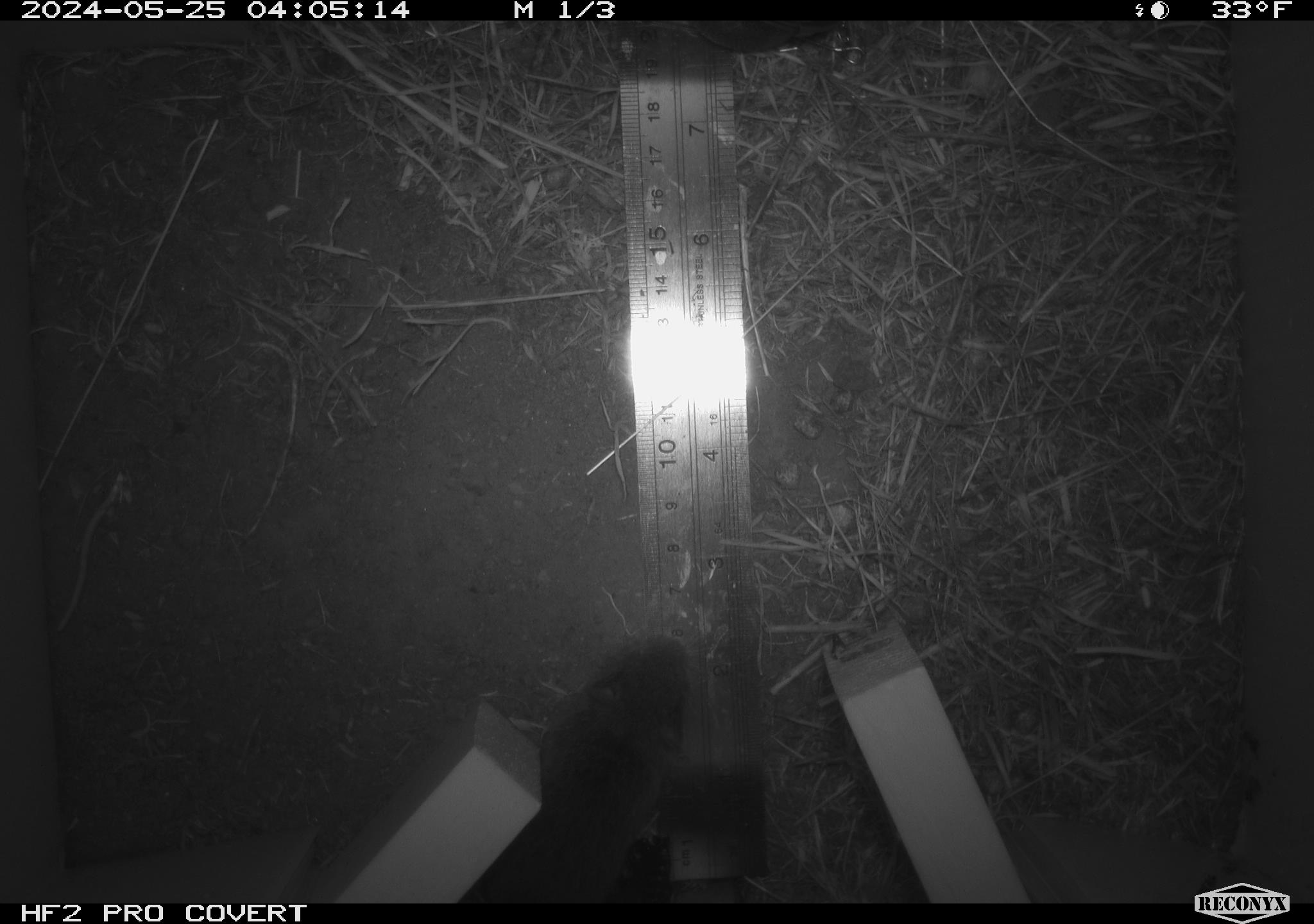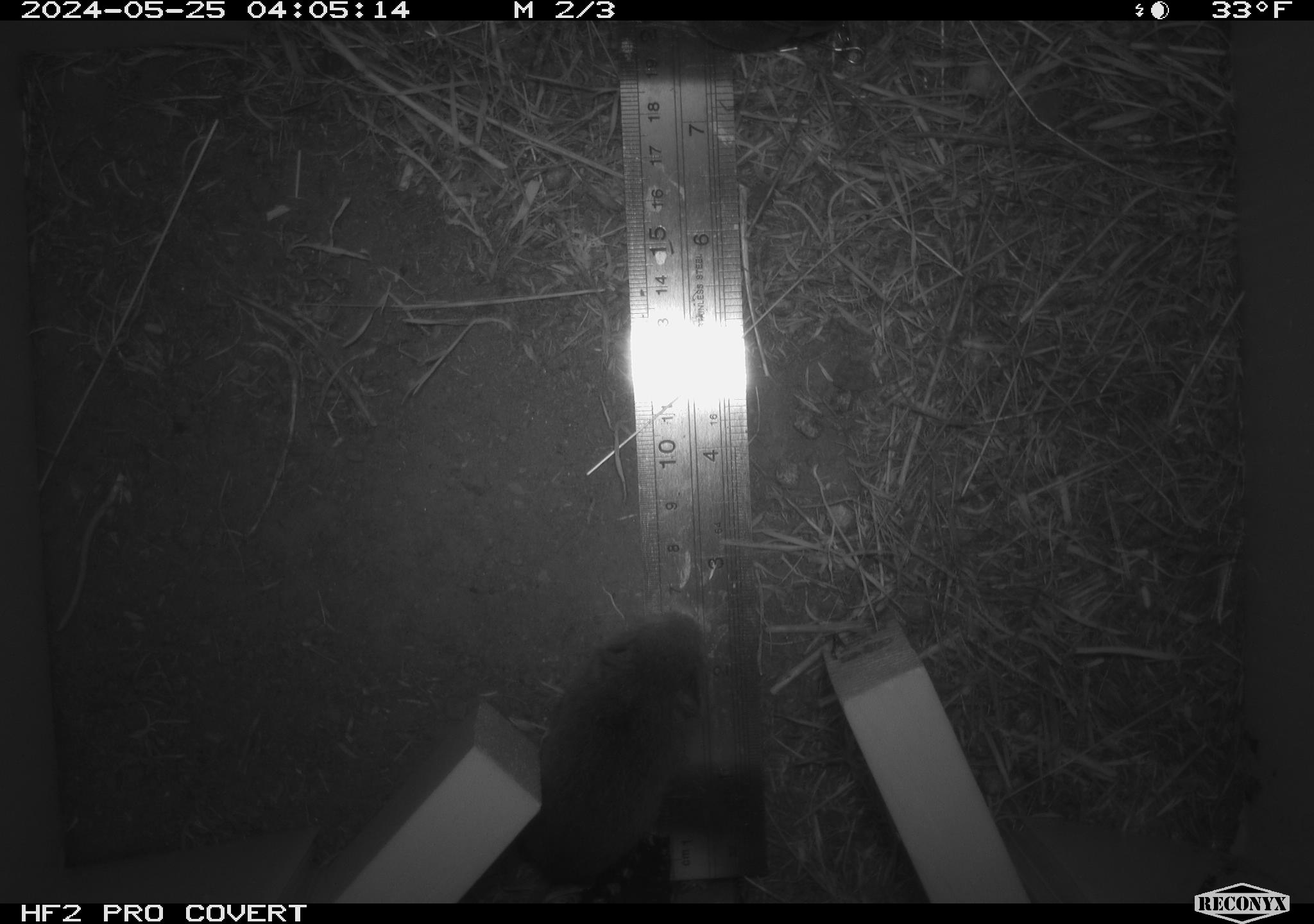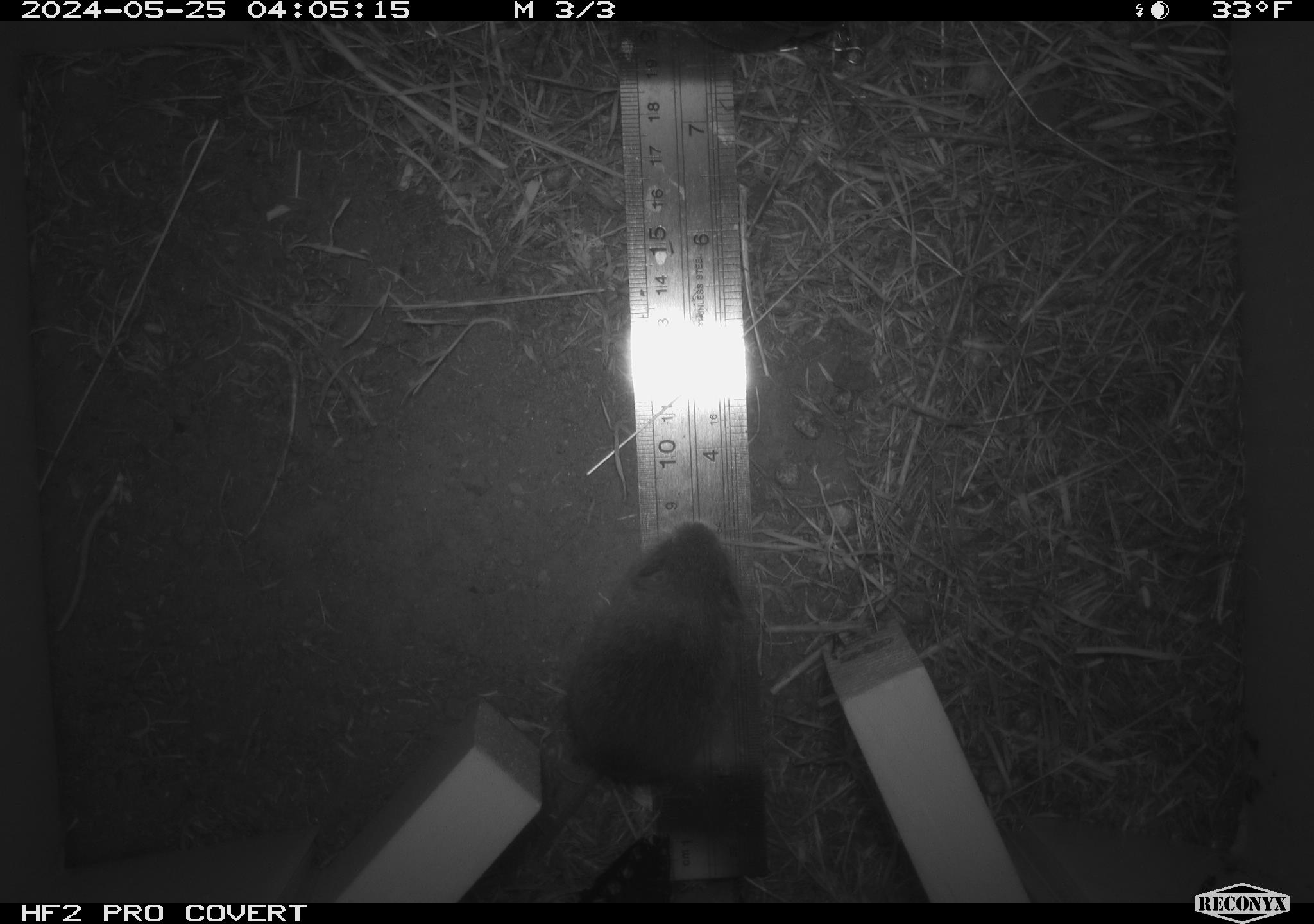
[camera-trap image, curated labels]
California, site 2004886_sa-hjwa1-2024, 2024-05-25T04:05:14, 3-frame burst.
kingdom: Animalia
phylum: Chordata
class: Mammalia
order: Rodentia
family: Cricetidae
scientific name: Cricetidae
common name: hamsters, voles, lemmings, and allies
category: cricetidae family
Cricetidae family (hamsters, voles, lemmings, and allies) (Cricetidae).